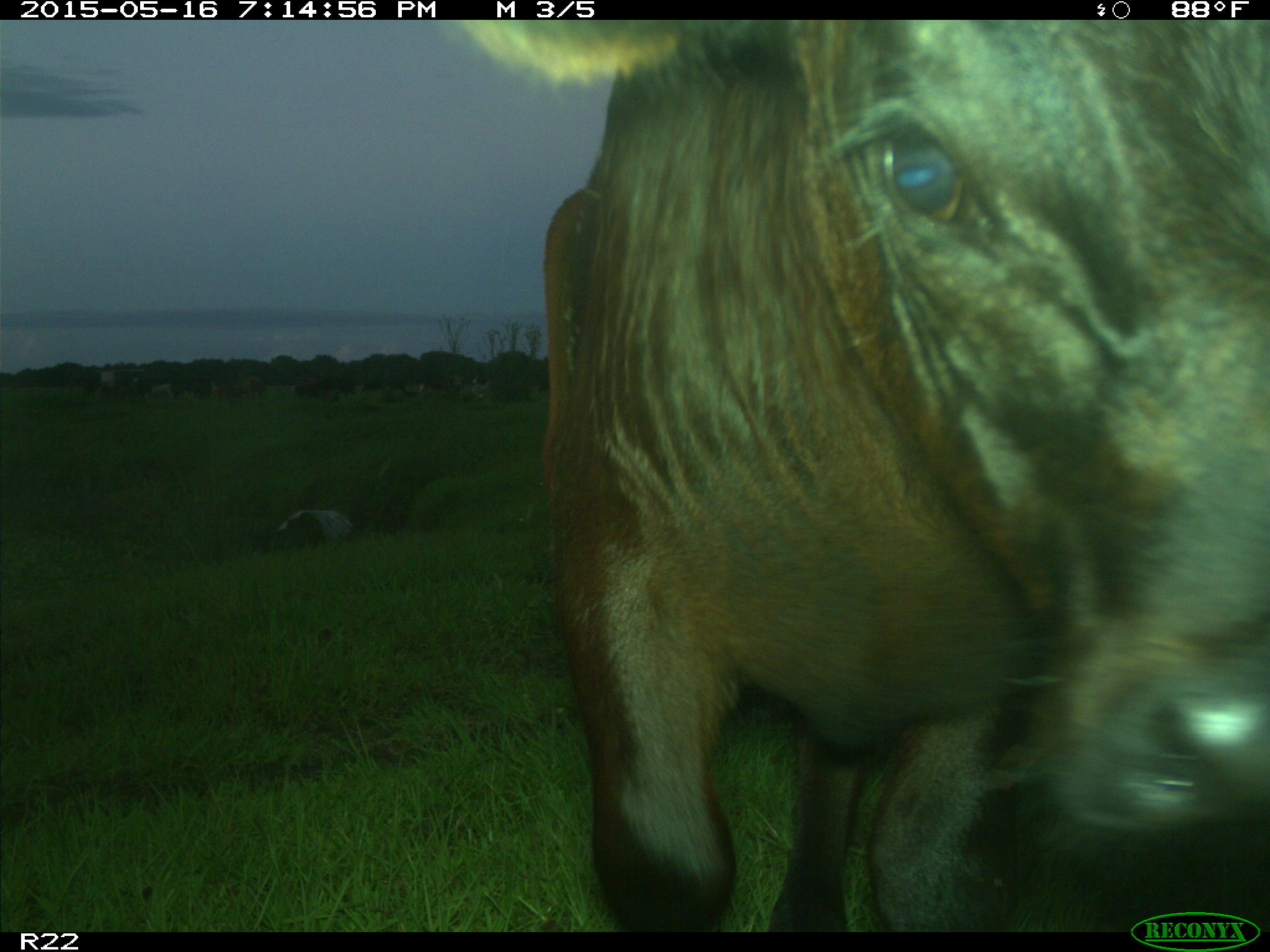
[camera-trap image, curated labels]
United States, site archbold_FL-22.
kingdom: Animalia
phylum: Chordata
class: Mammalia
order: Artiodactyla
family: Bovidae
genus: Bos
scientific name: Bos taurus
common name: domestic cow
Bos taurus (domestic cow).